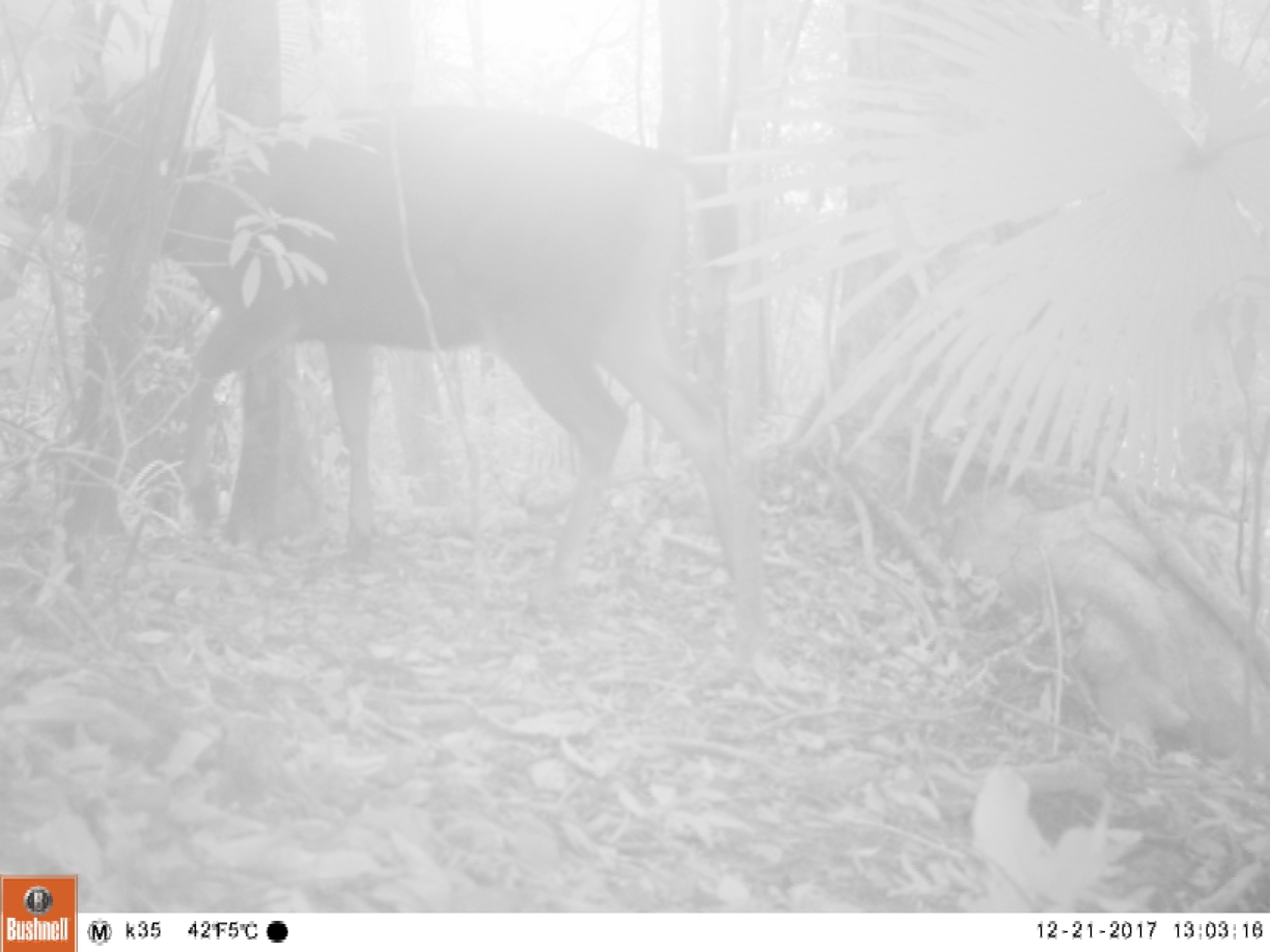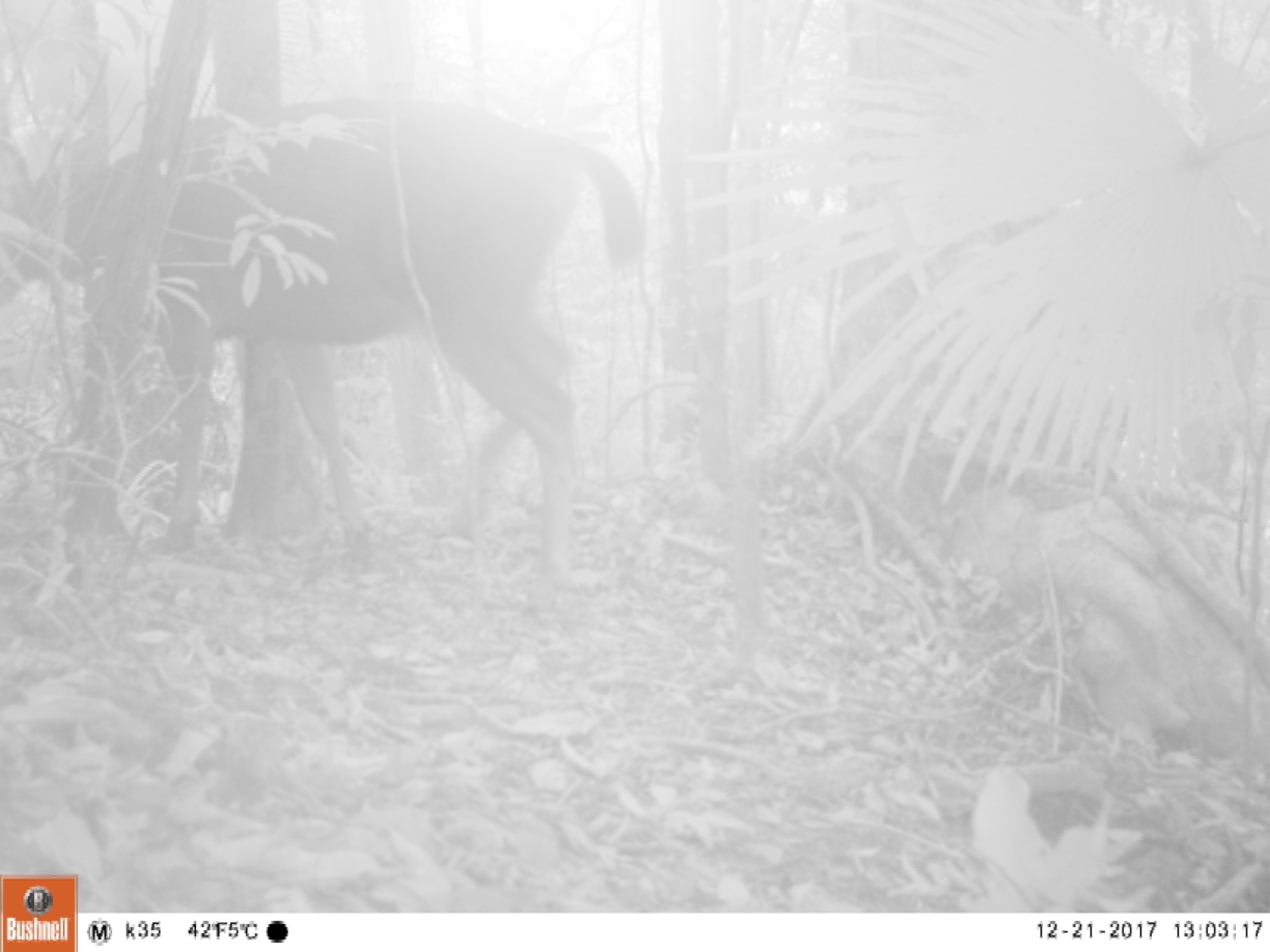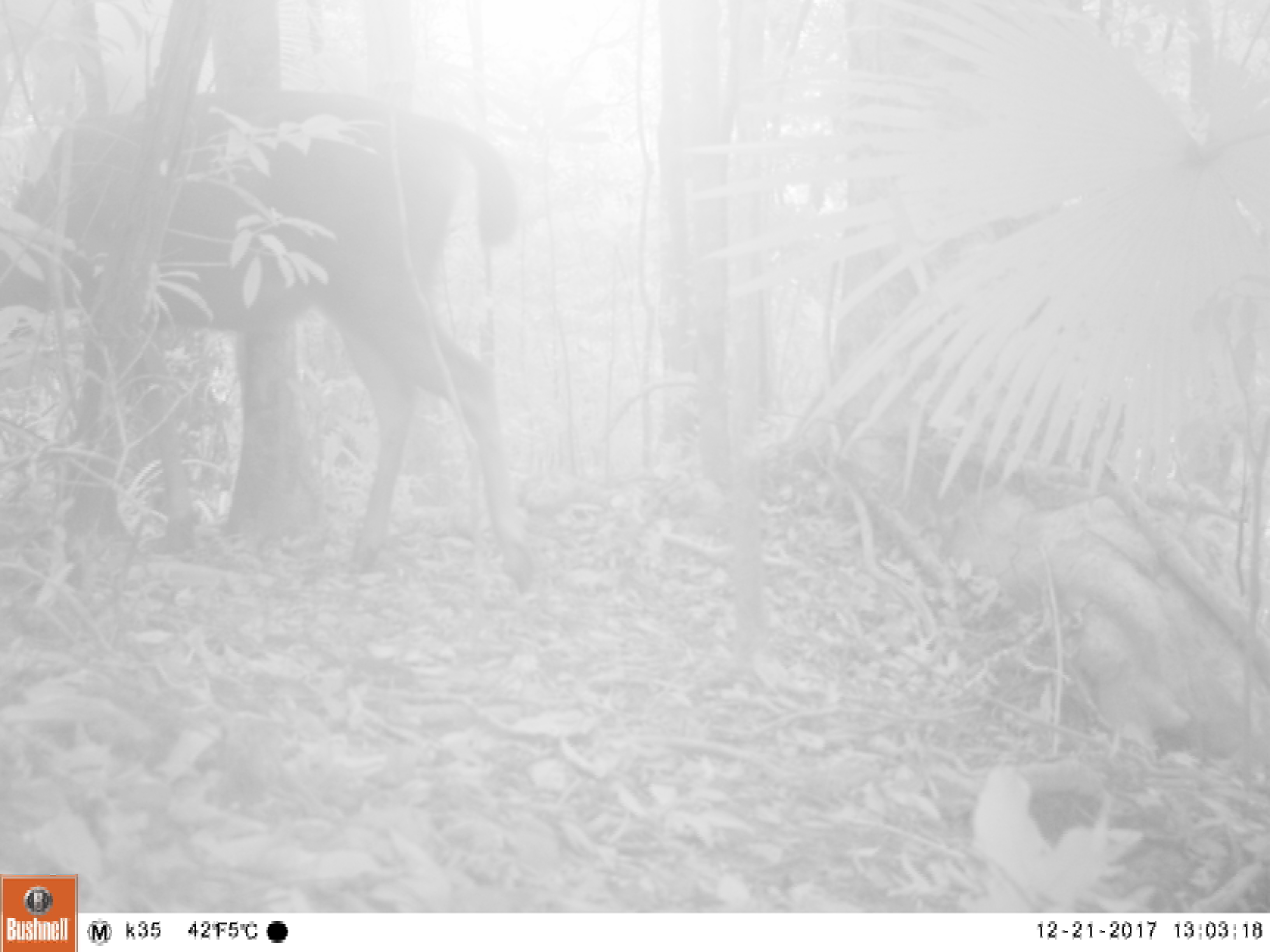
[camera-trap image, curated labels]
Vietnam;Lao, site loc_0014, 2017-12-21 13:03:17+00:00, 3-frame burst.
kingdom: Animalia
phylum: Chordata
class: Mammalia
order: Artiodactyla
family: Cervidae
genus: Rusa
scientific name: Rusa unicolor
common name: sambar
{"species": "sambar (Rusa unicolor)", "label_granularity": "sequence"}